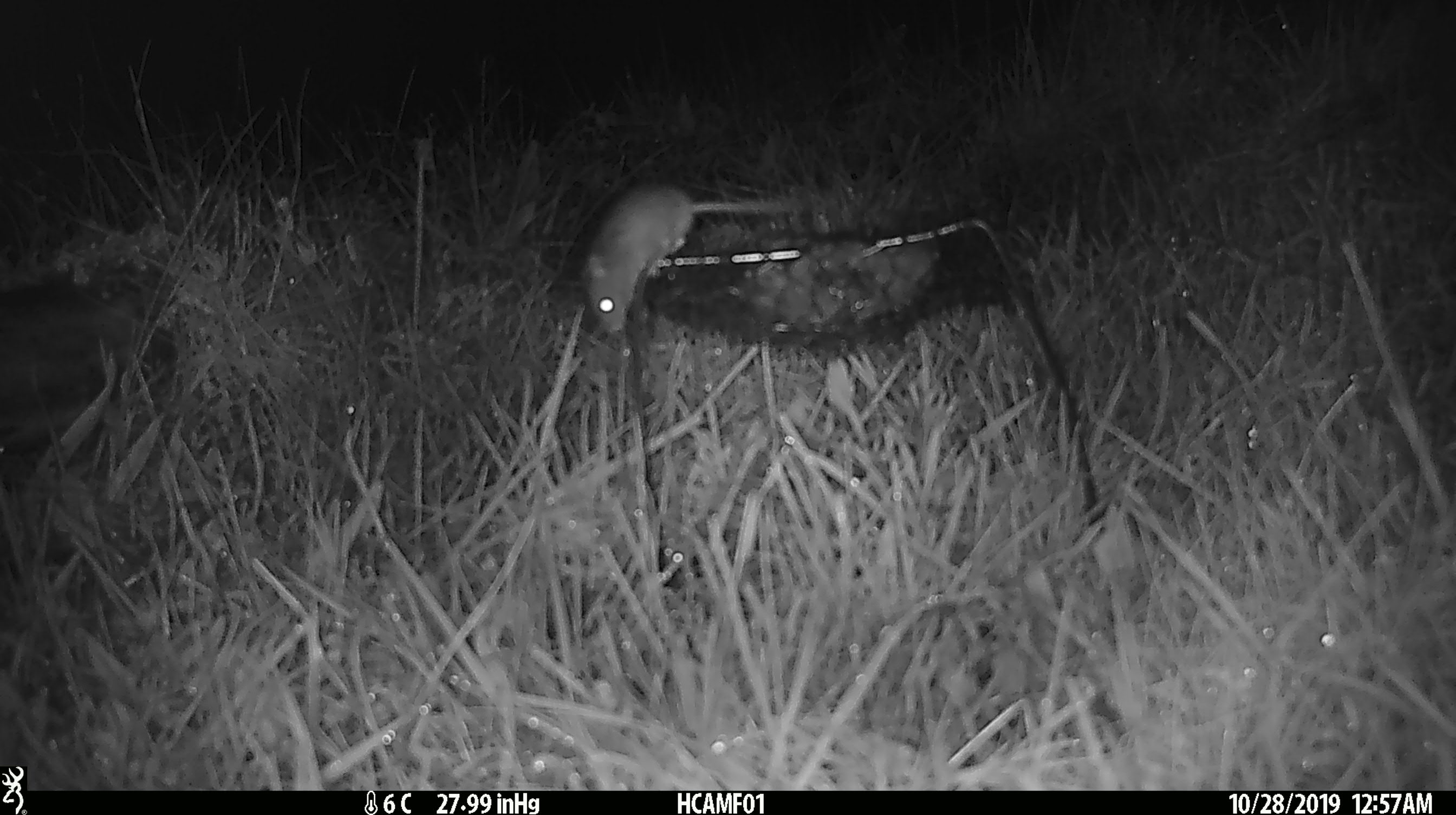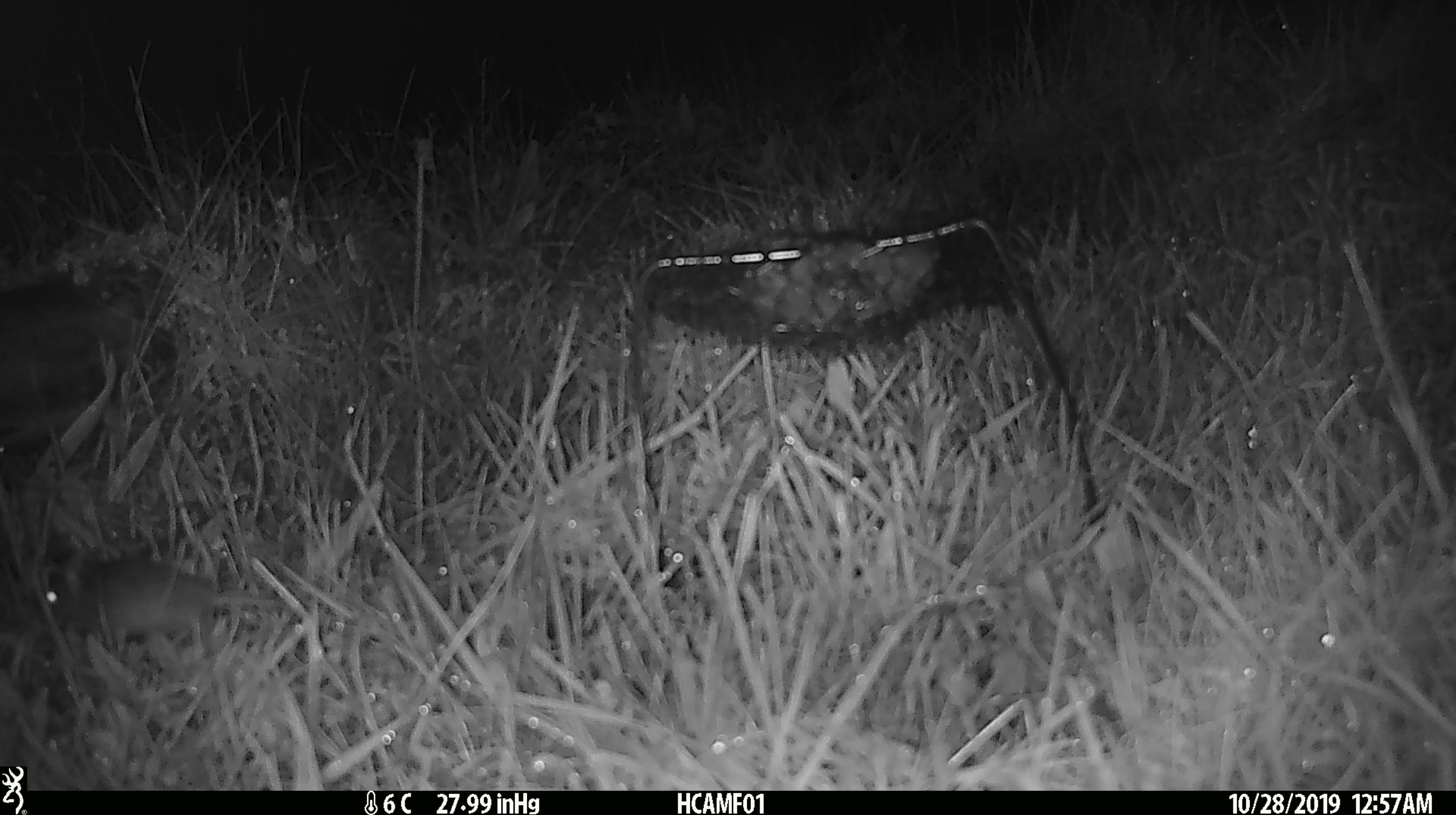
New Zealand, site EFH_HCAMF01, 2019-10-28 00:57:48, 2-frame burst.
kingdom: Animalia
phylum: Chordata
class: Mammalia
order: Rodentia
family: Muridae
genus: Mus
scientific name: Mus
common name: mouse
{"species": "mouse (Mus)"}